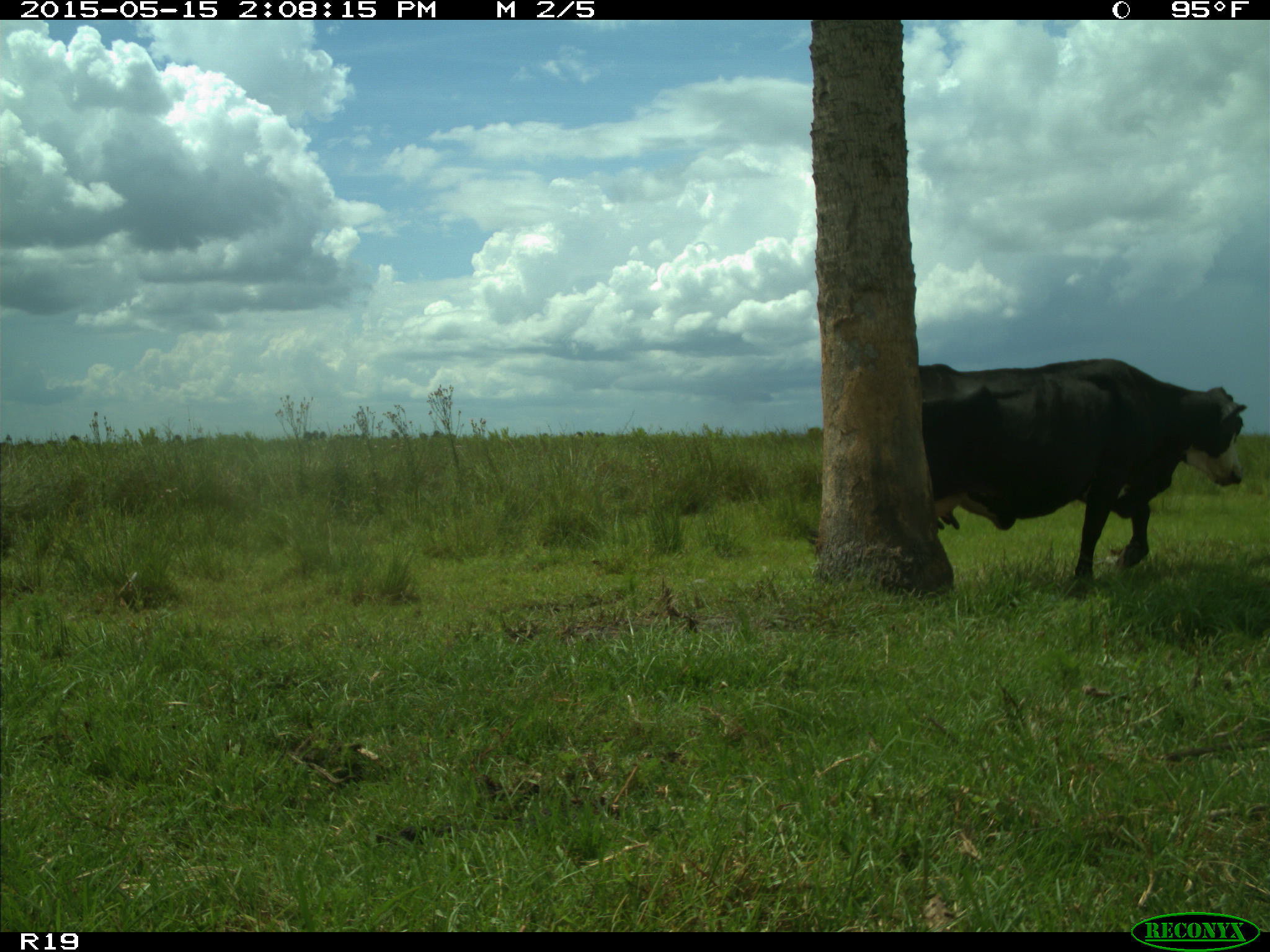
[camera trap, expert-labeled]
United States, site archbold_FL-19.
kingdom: Animalia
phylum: Chordata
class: Mammalia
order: Artiodactyla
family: Bovidae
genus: Bos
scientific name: Bos taurus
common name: domestic cow